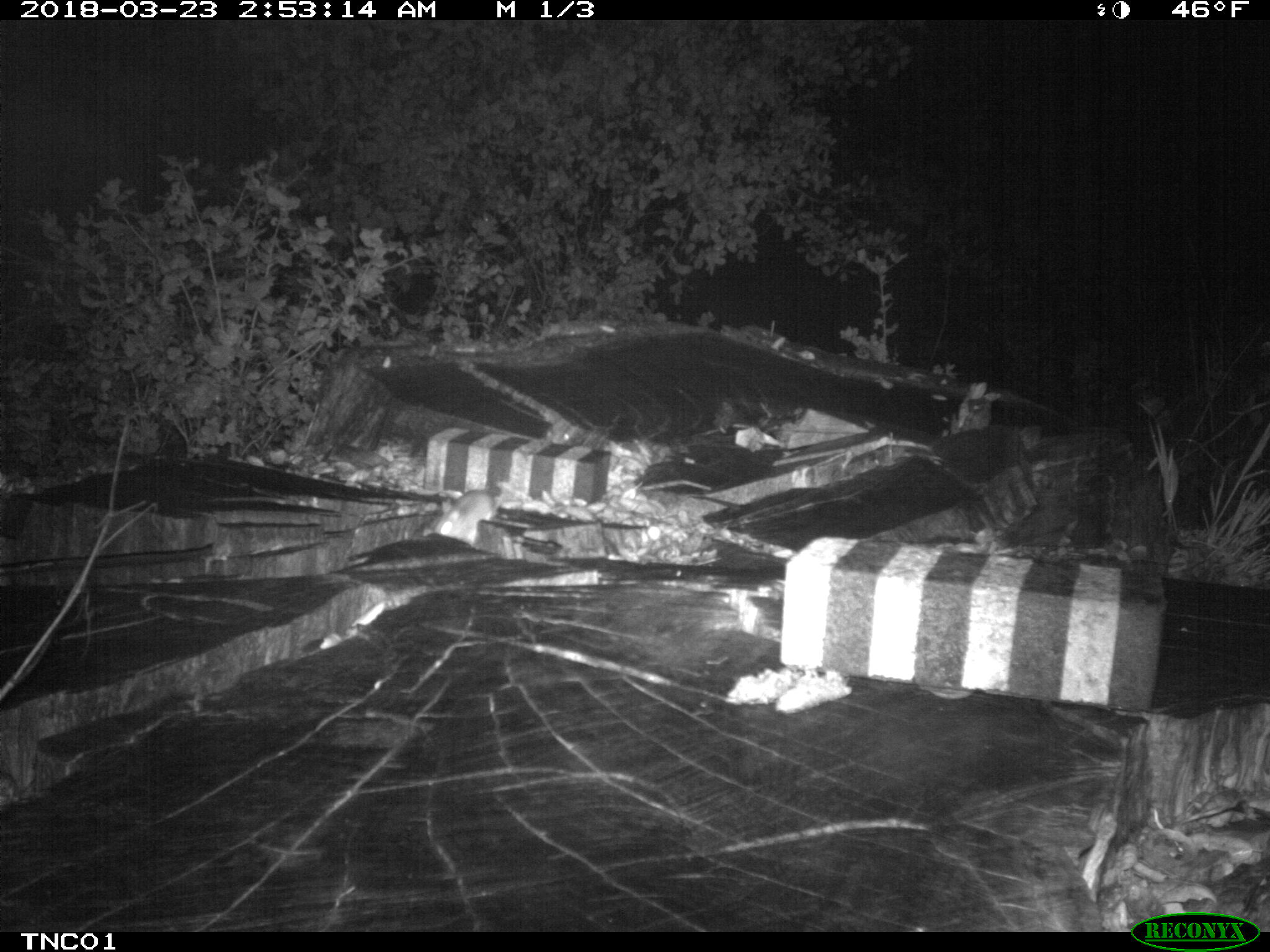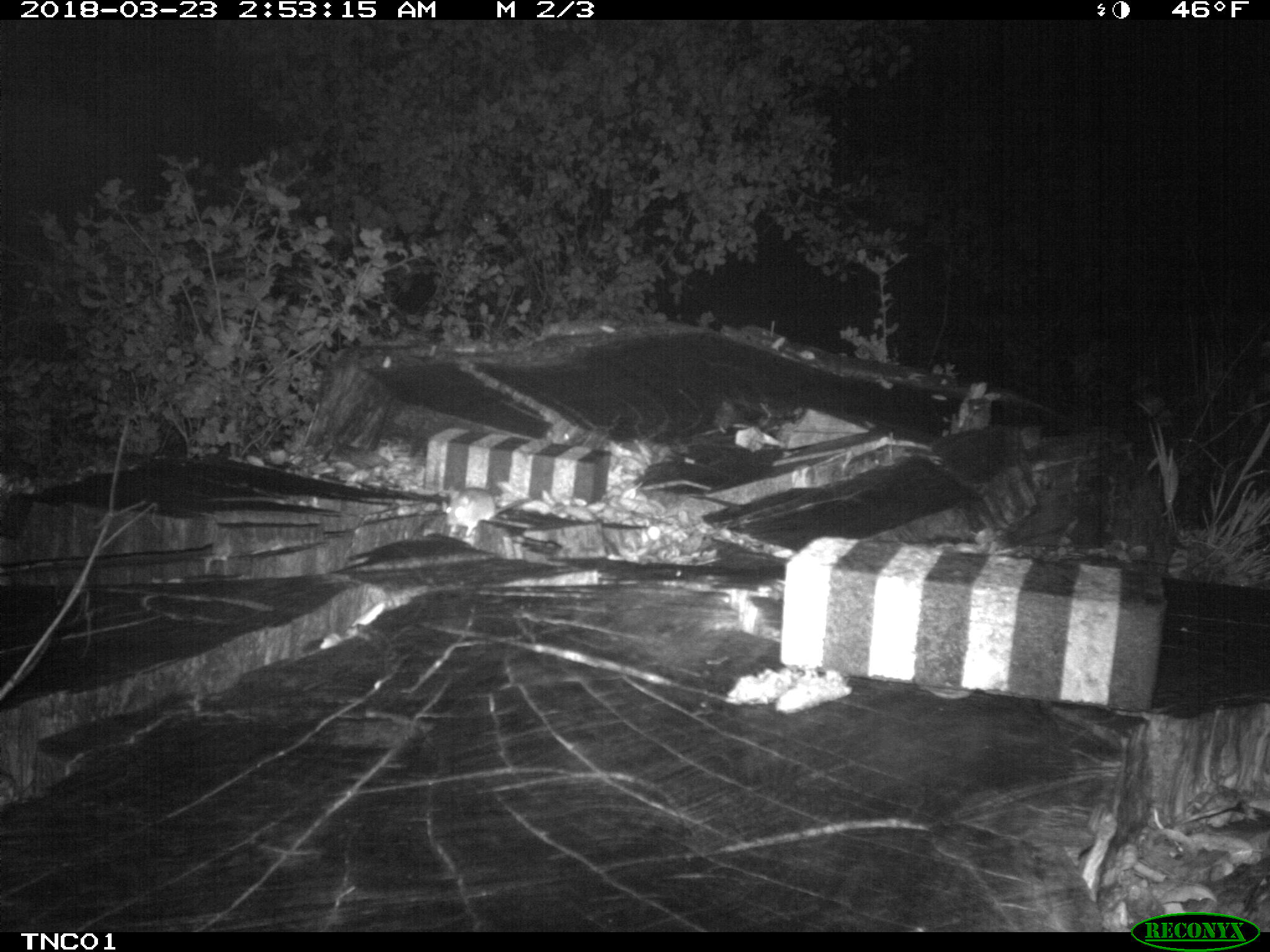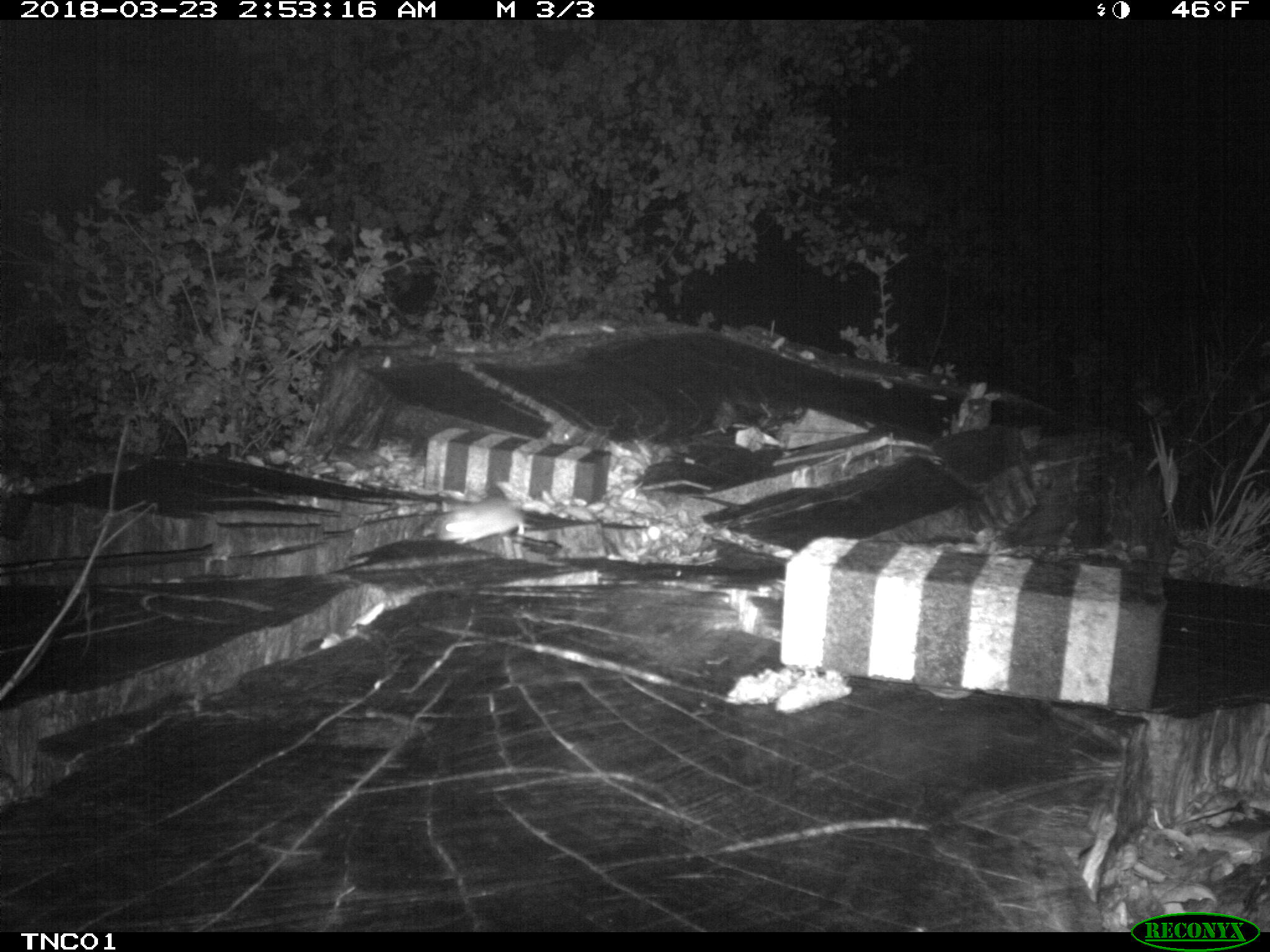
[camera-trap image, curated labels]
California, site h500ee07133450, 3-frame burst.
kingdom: Animalia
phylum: Chordata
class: Mammalia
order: Rodentia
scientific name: Rodentia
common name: rodent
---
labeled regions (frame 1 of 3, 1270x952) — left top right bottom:
rodent: 433 483 502 546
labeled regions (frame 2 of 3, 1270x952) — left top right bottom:
rodent: 445 487 535 537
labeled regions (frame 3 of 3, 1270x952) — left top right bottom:
rodent: 418 494 535 545